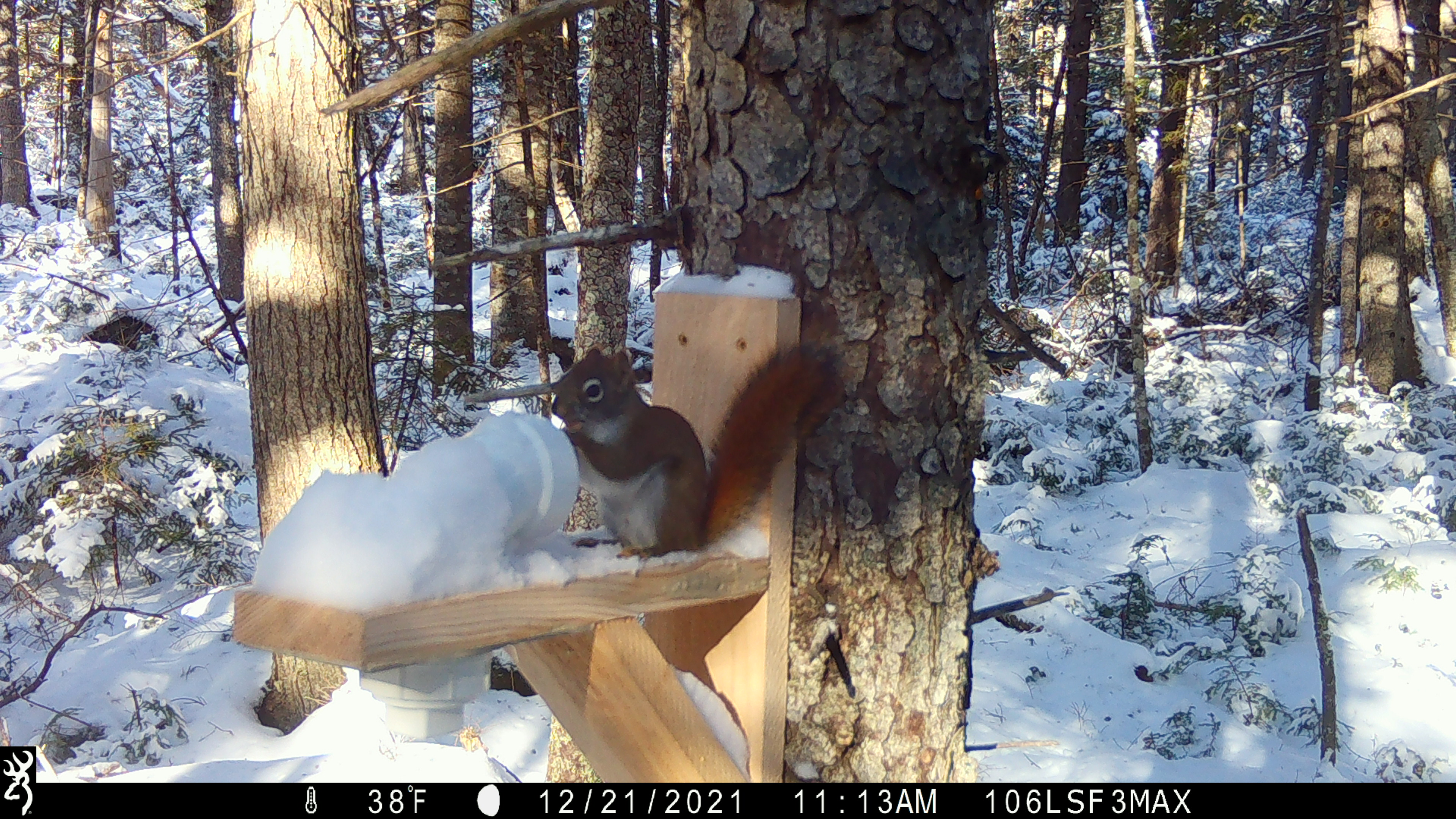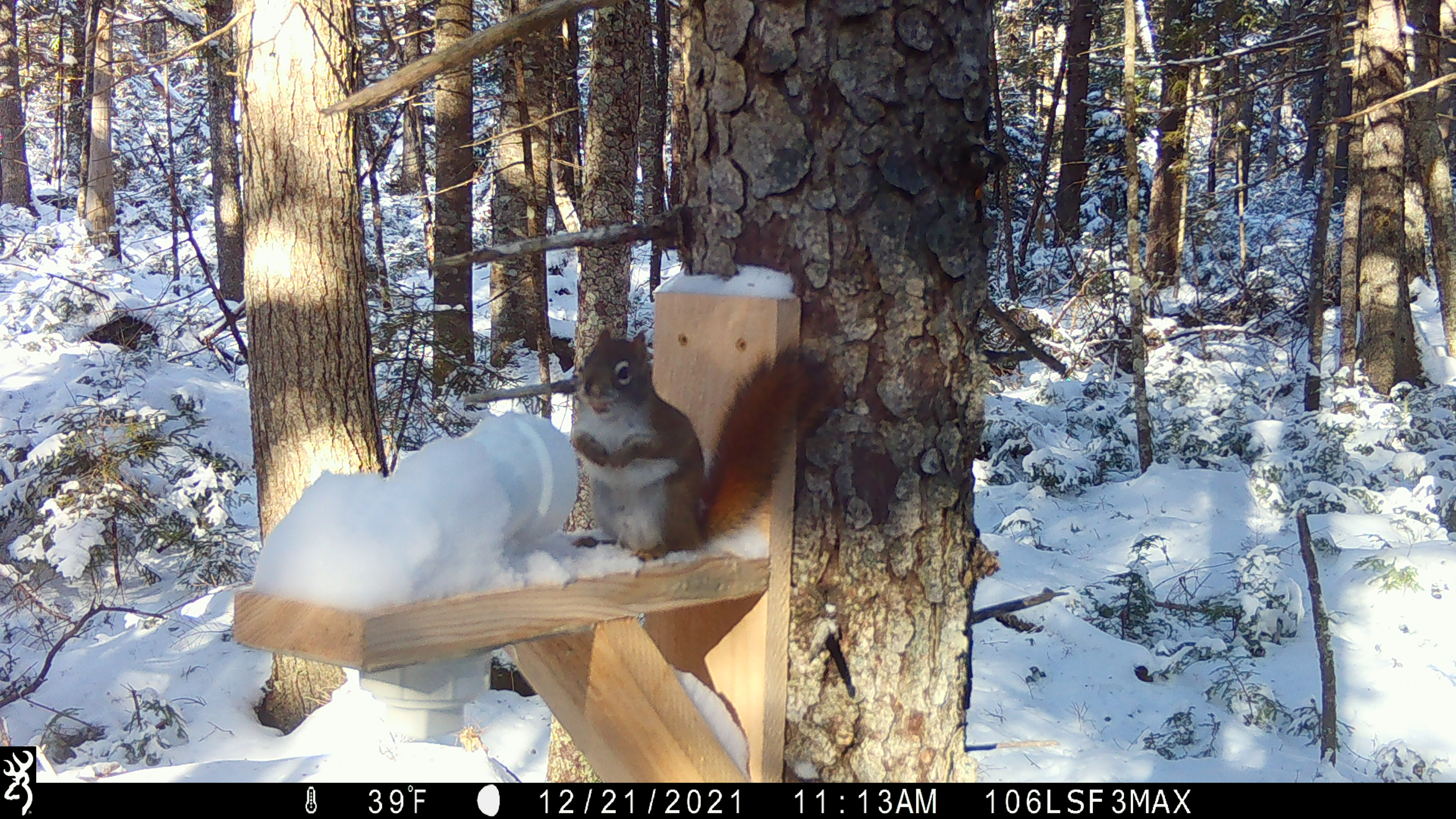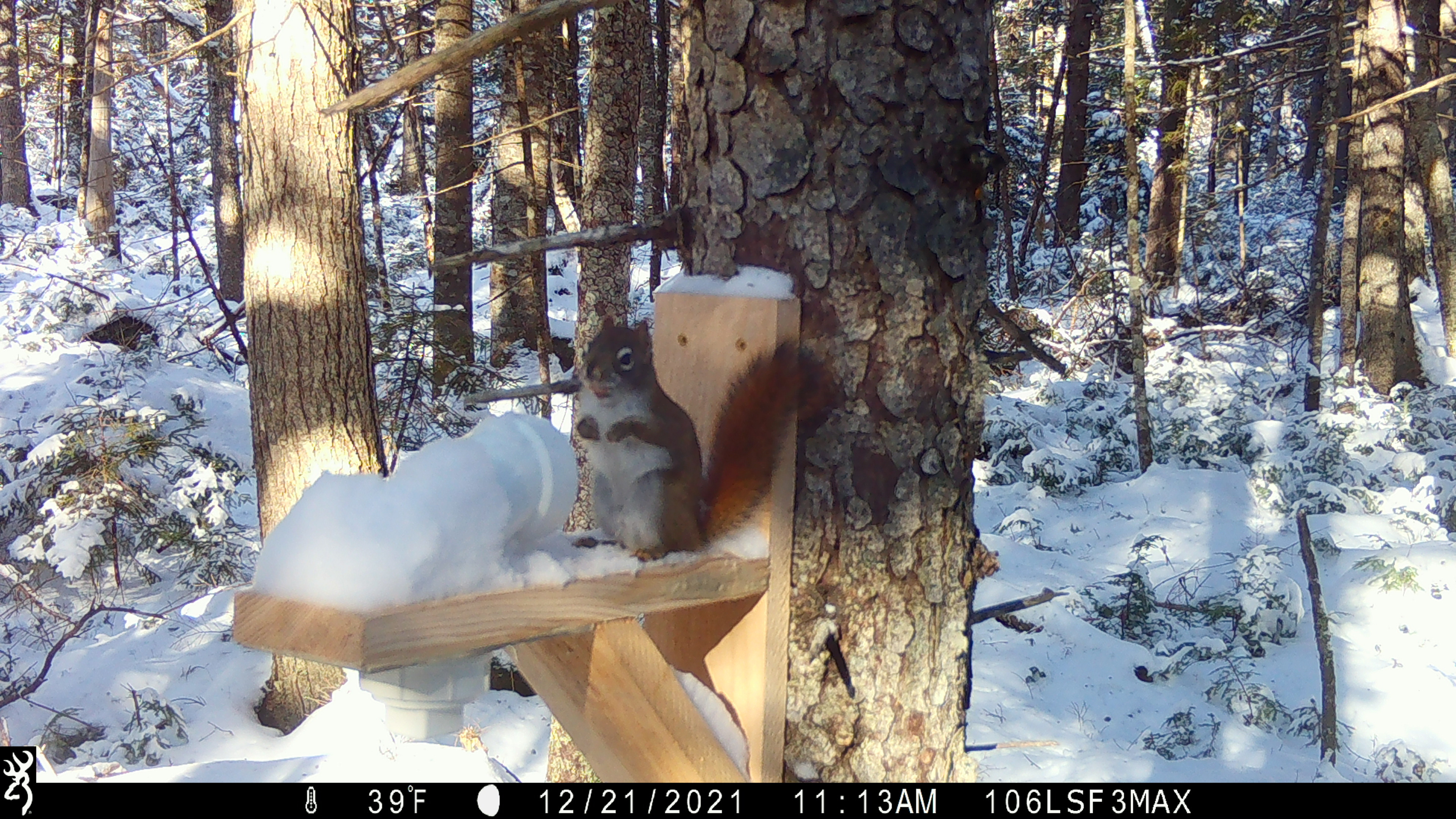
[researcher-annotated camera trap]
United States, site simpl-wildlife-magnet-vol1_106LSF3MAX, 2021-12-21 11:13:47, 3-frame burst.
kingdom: Animalia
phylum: Chordata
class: Mammalia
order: Rodentia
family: Sciuridae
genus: Tamiasciurus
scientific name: Tamiasciurus hudsonicus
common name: red squirrel